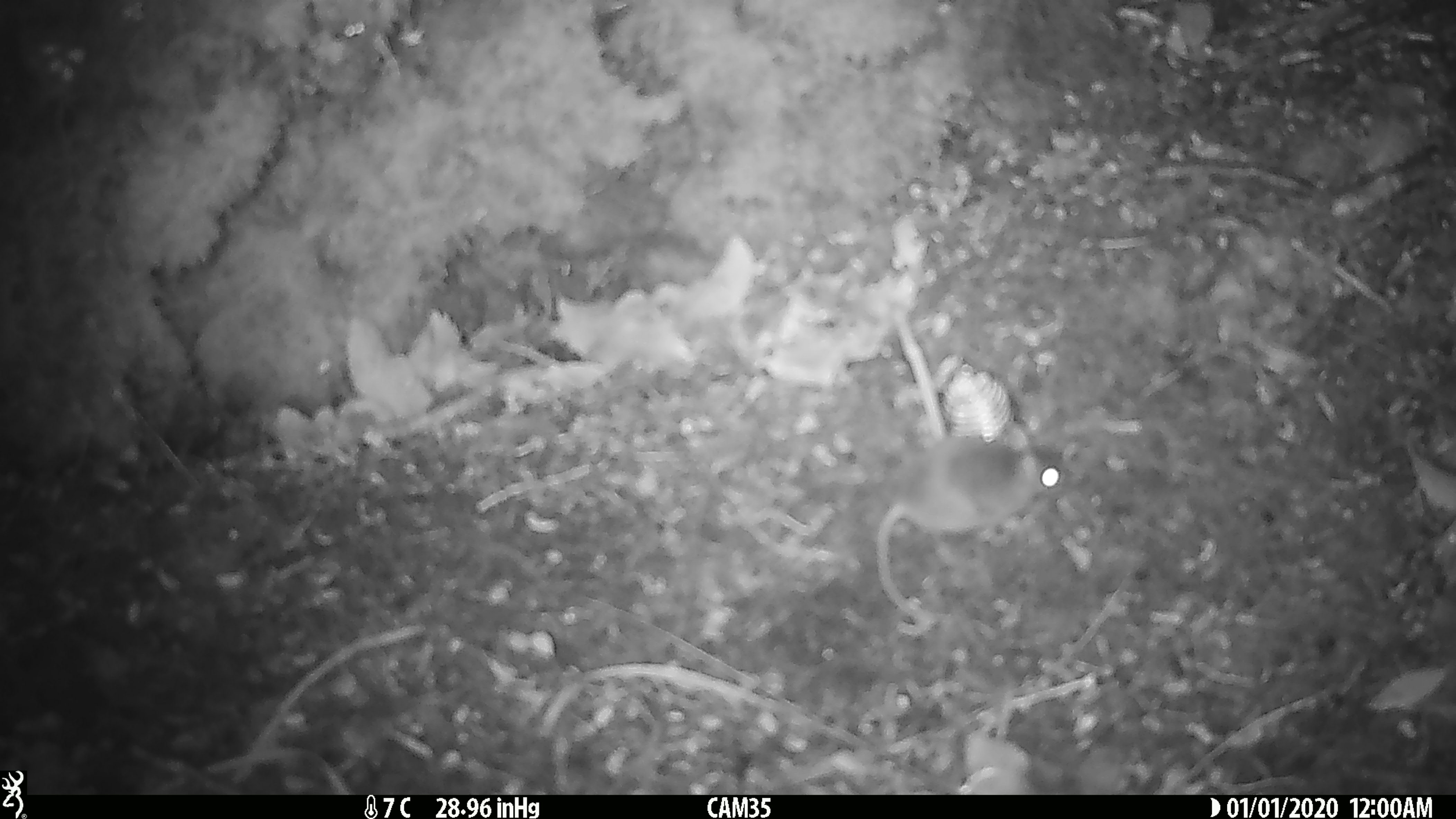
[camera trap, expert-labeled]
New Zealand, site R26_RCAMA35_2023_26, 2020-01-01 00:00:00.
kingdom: Animalia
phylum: Chordata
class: Mammalia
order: Rodentia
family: Muridae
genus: Mus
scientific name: Mus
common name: mouse